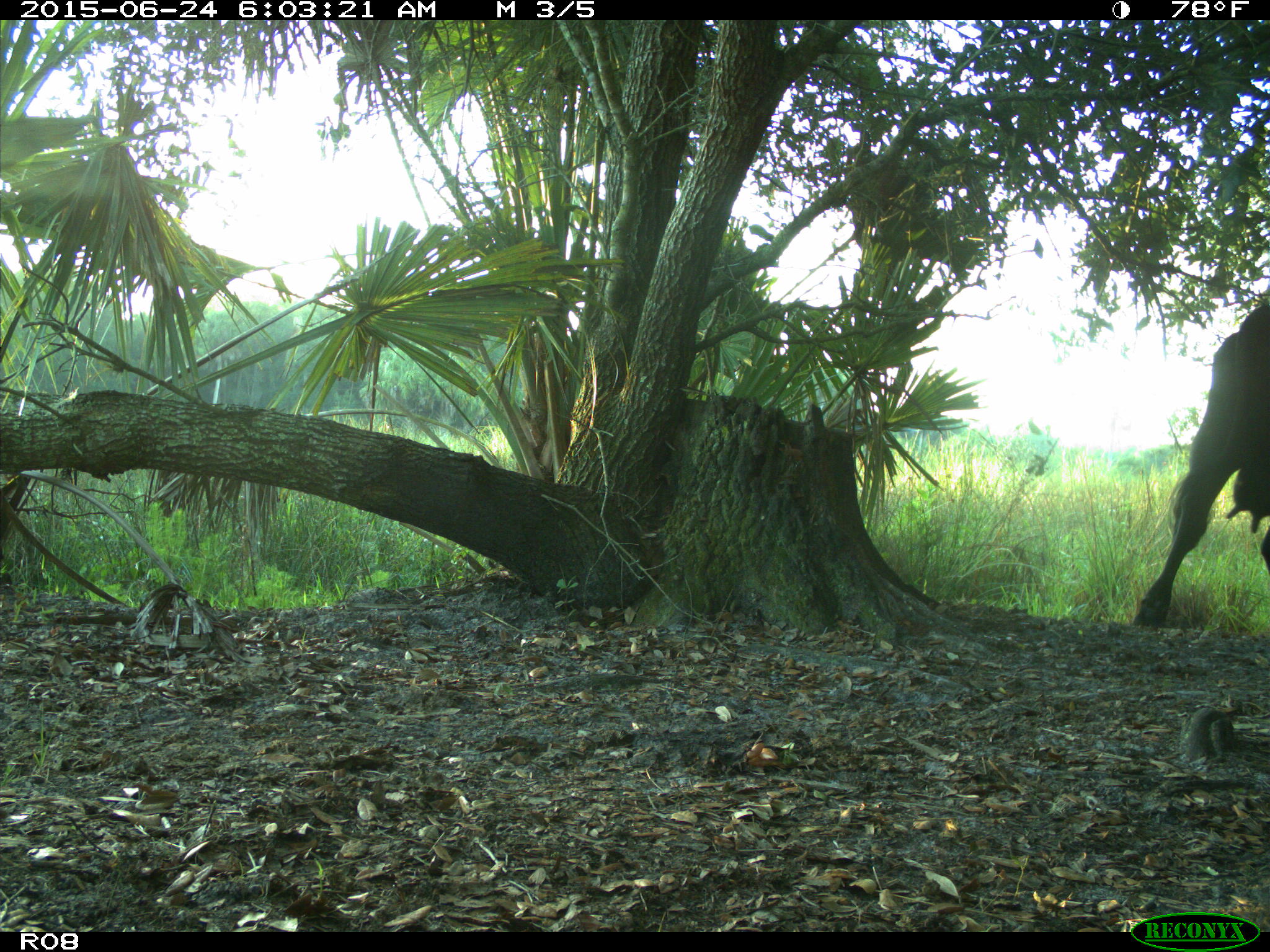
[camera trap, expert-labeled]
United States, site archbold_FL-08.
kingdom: Animalia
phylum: Chordata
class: Mammalia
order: Artiodactyla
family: Bovidae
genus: Bos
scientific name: Bos taurus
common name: domestic cow